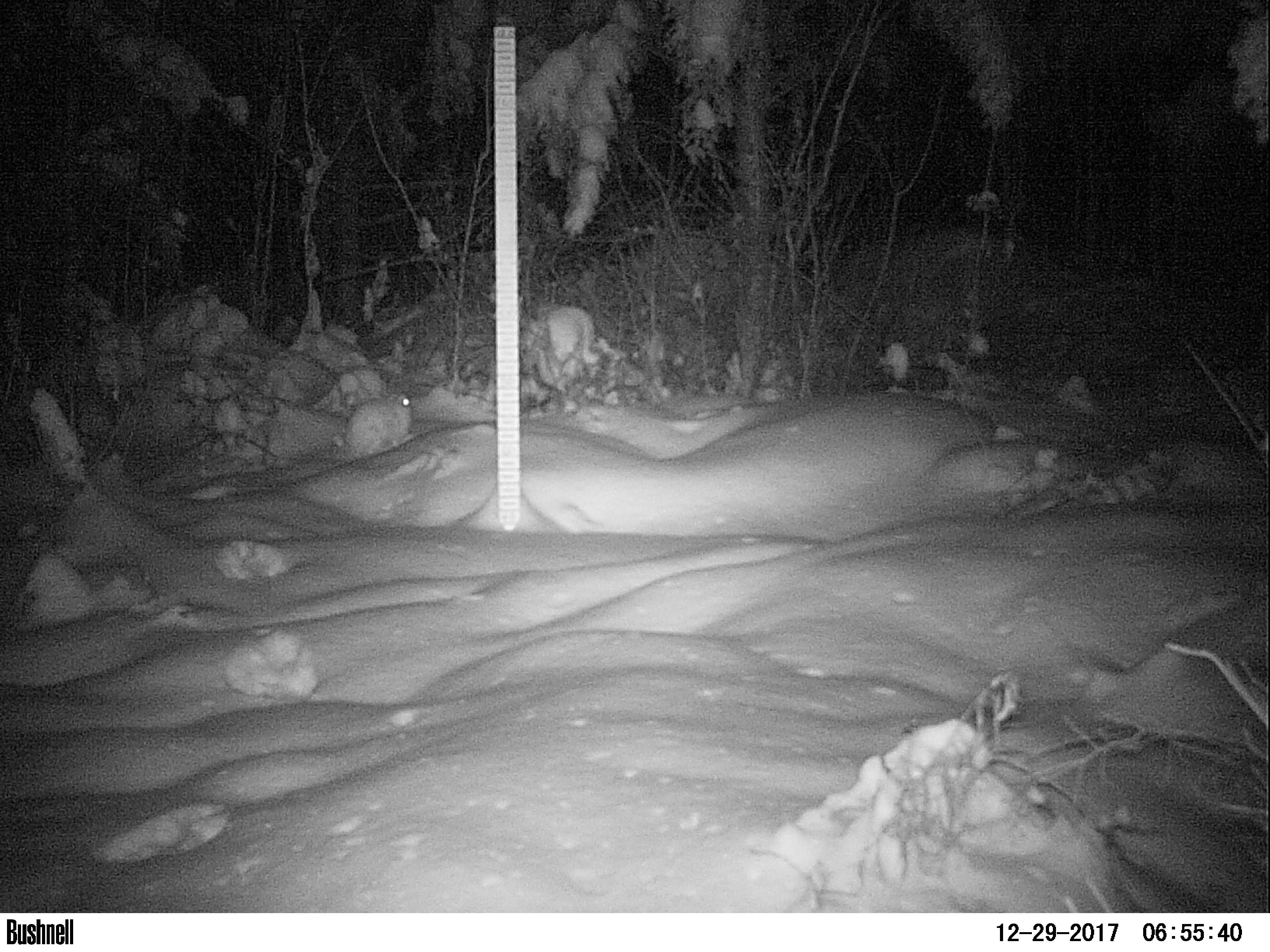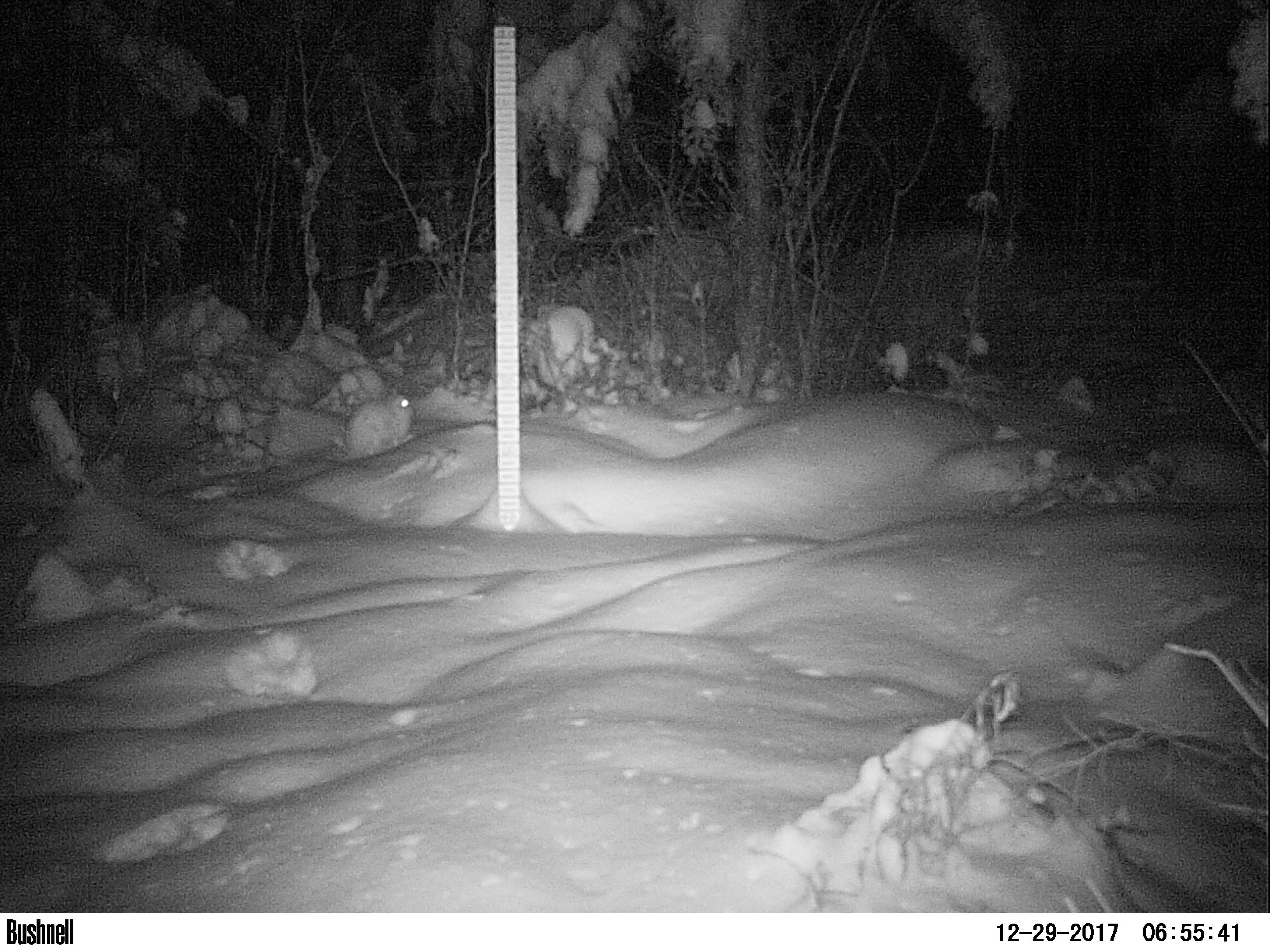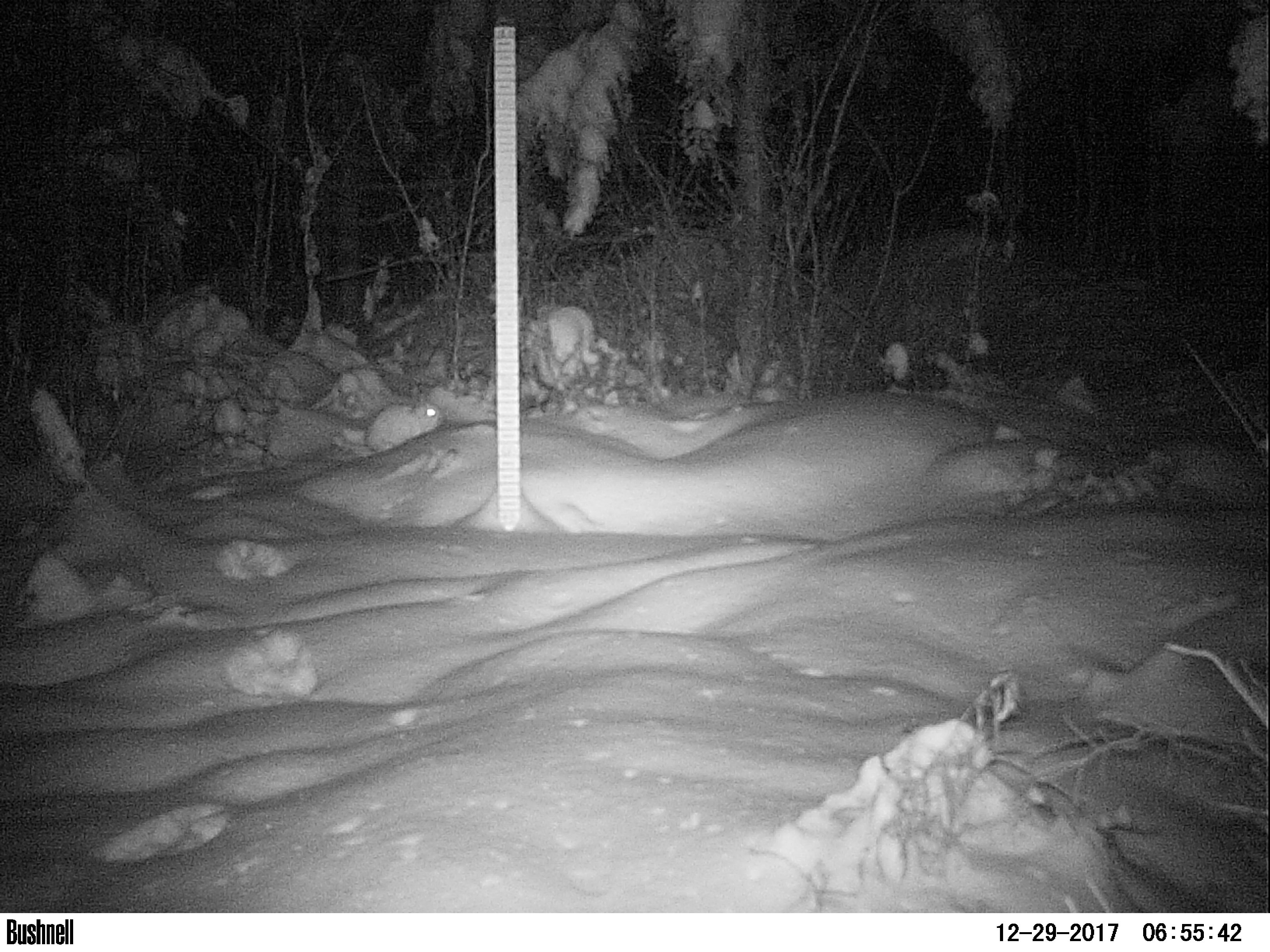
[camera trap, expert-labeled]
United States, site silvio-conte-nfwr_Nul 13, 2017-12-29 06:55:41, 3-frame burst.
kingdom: Animalia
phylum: Chordata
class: Mammalia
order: Lagomorpha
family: Leporidae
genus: Lepus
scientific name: Lepus americanus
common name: snowshoe hare